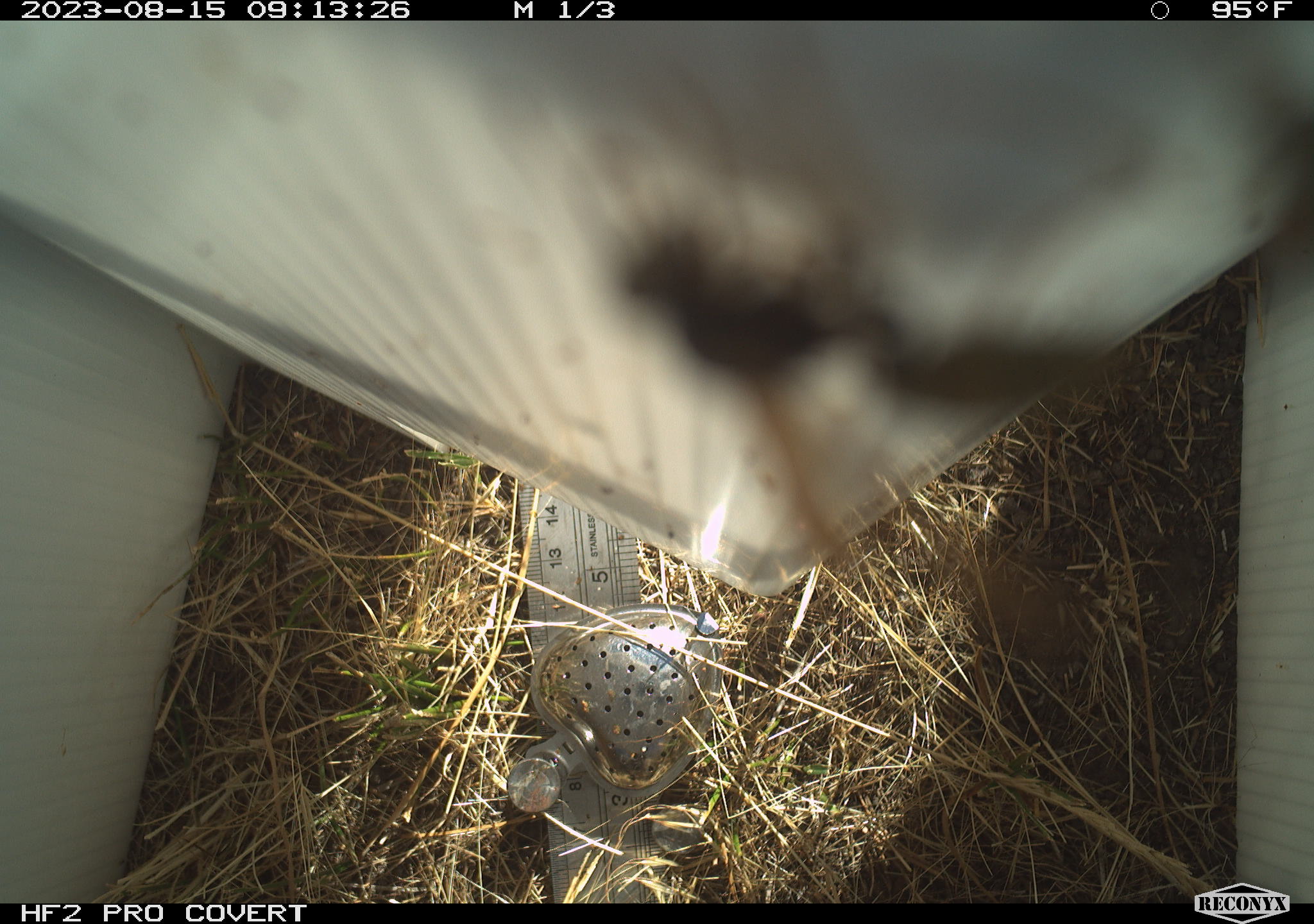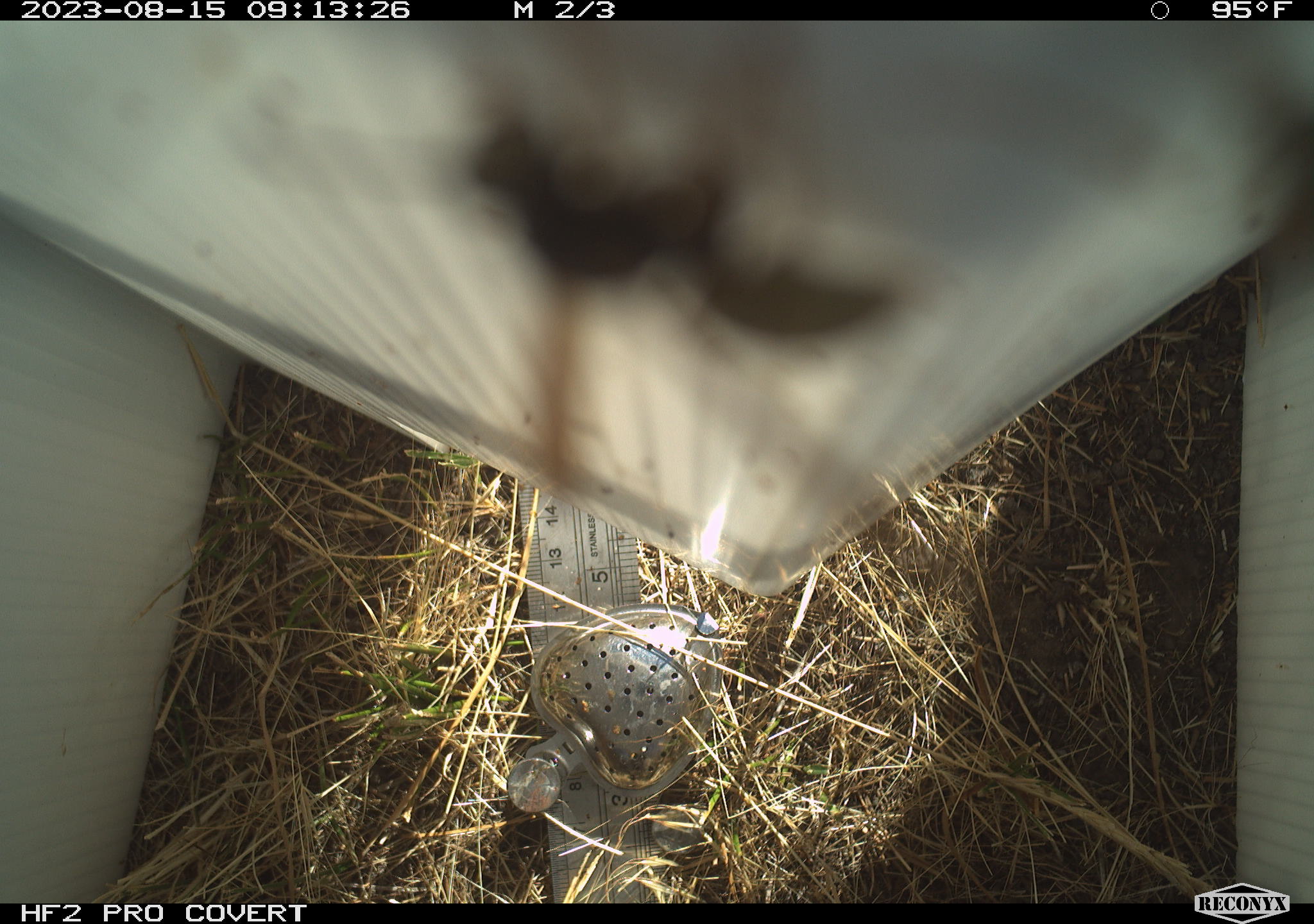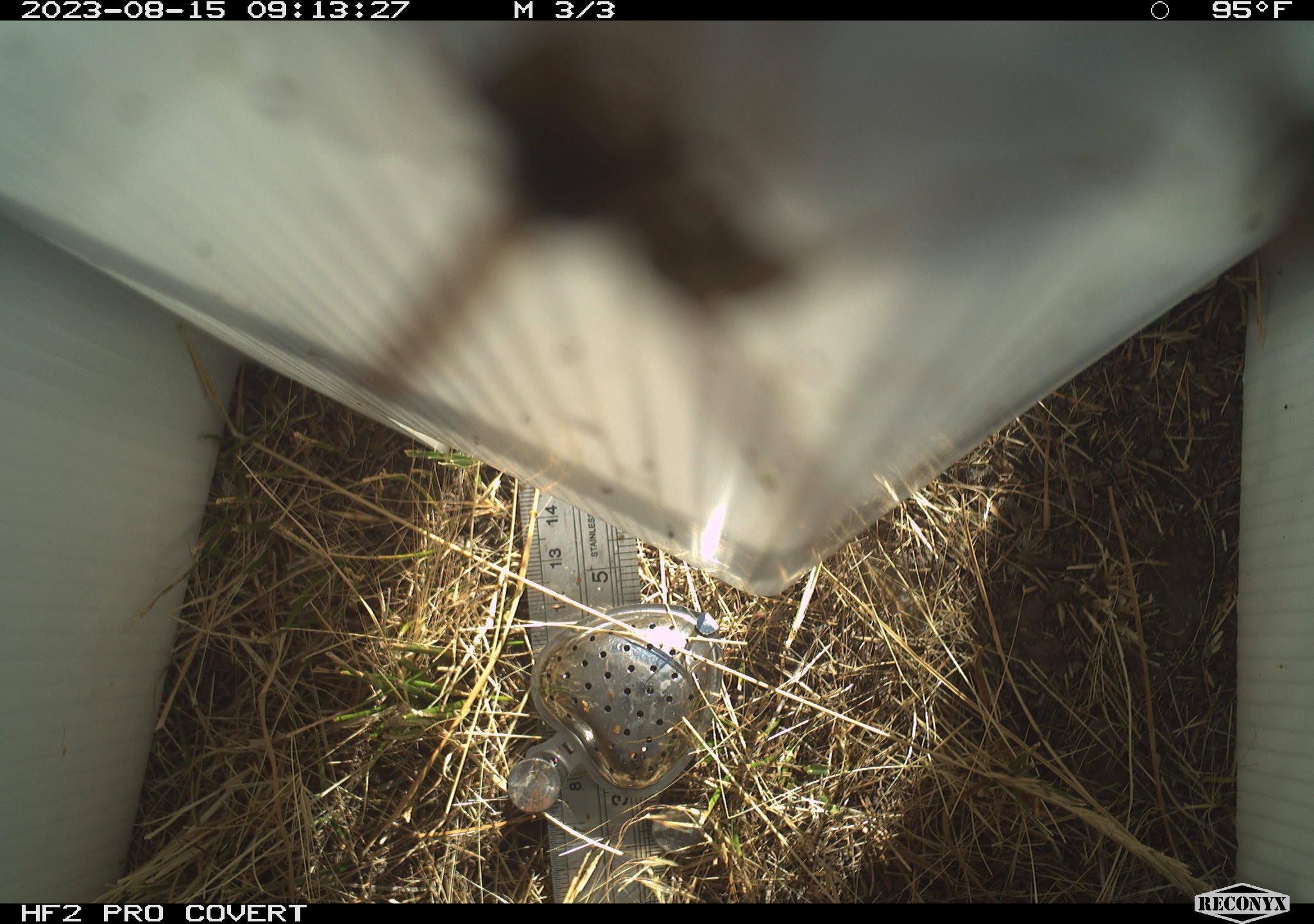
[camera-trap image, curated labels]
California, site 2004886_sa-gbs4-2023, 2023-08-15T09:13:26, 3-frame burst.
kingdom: Animalia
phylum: Arthropoda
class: Insecta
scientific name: Insecta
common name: insect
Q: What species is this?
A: Insect (Insecta).